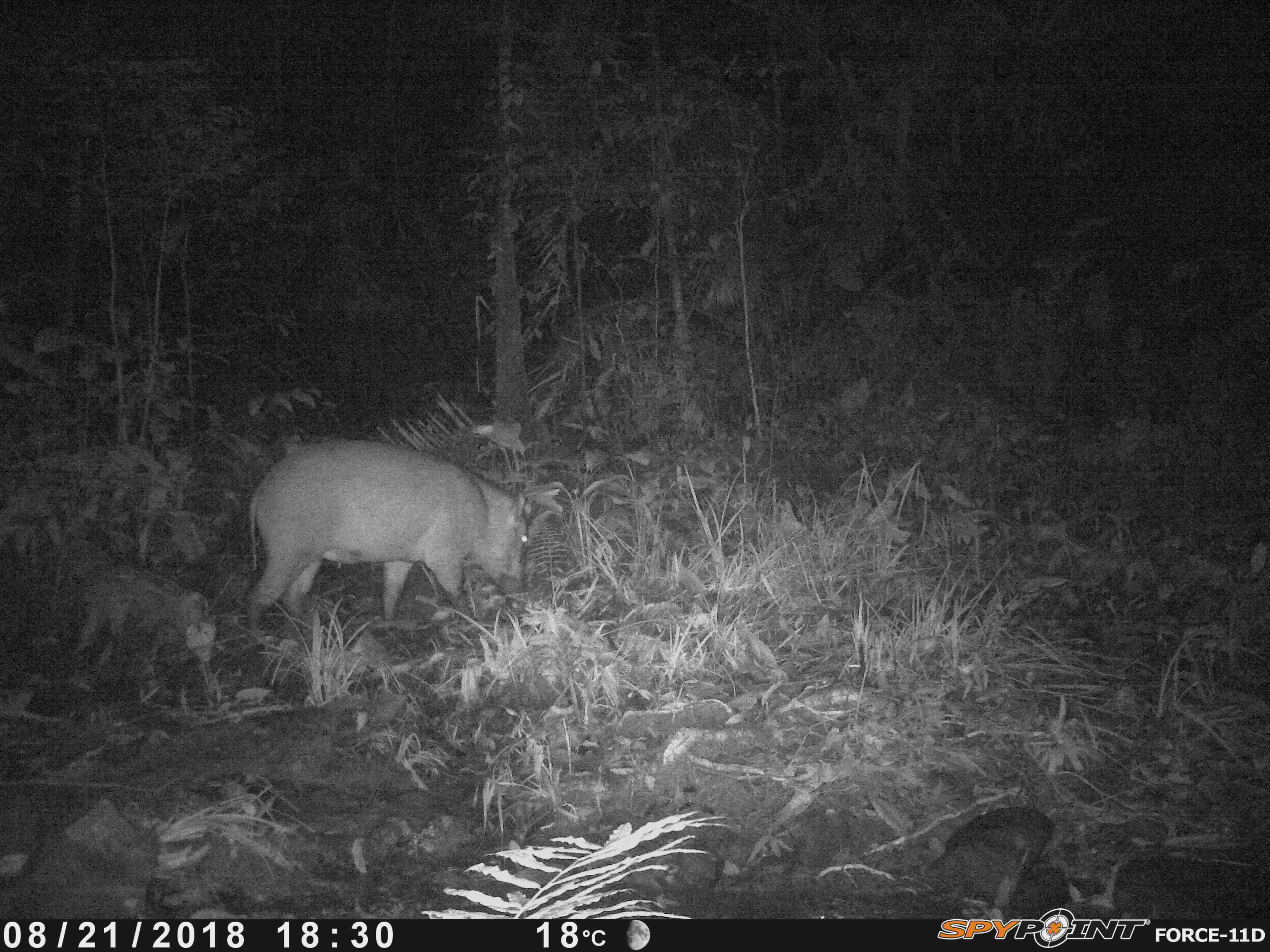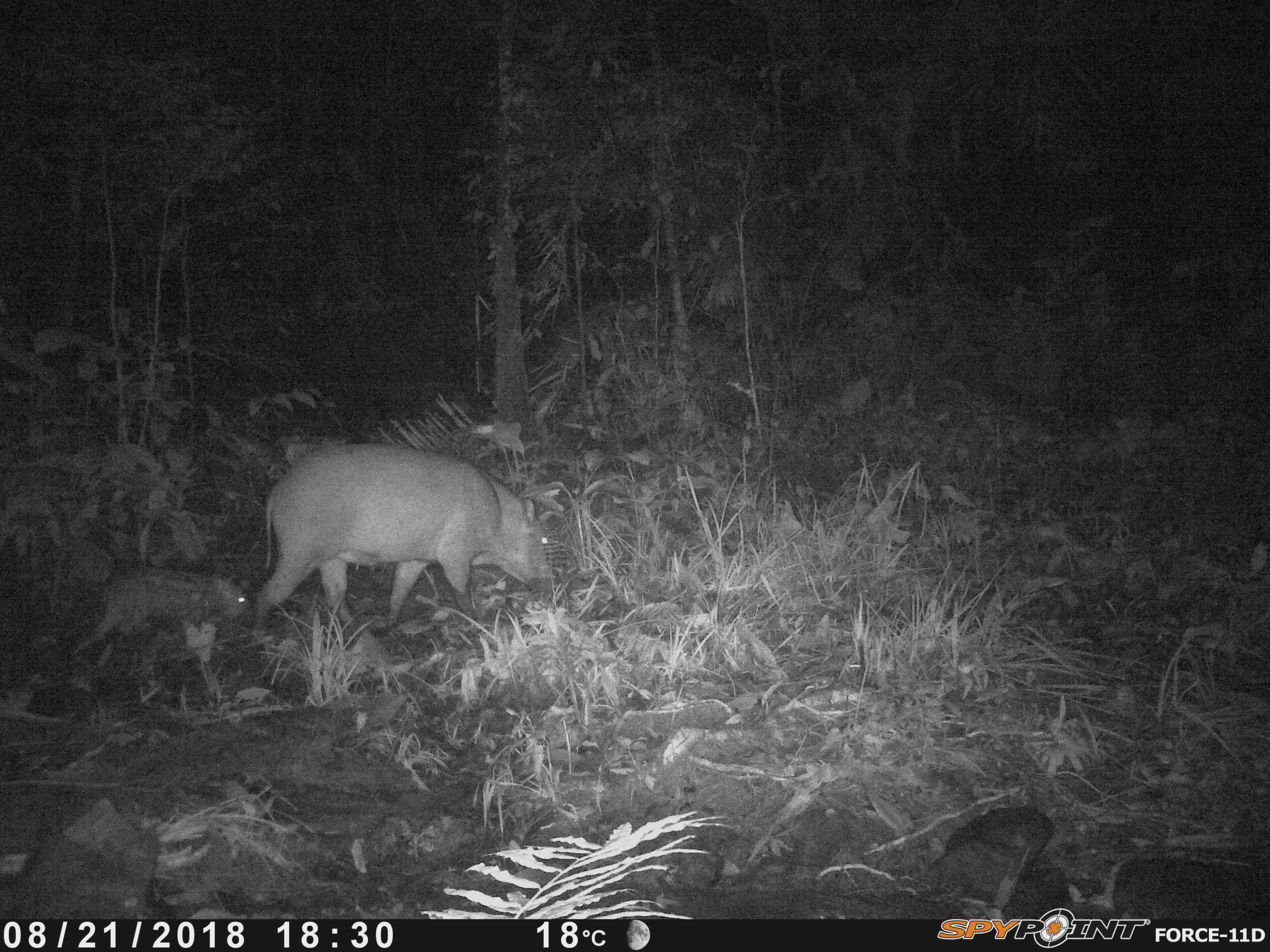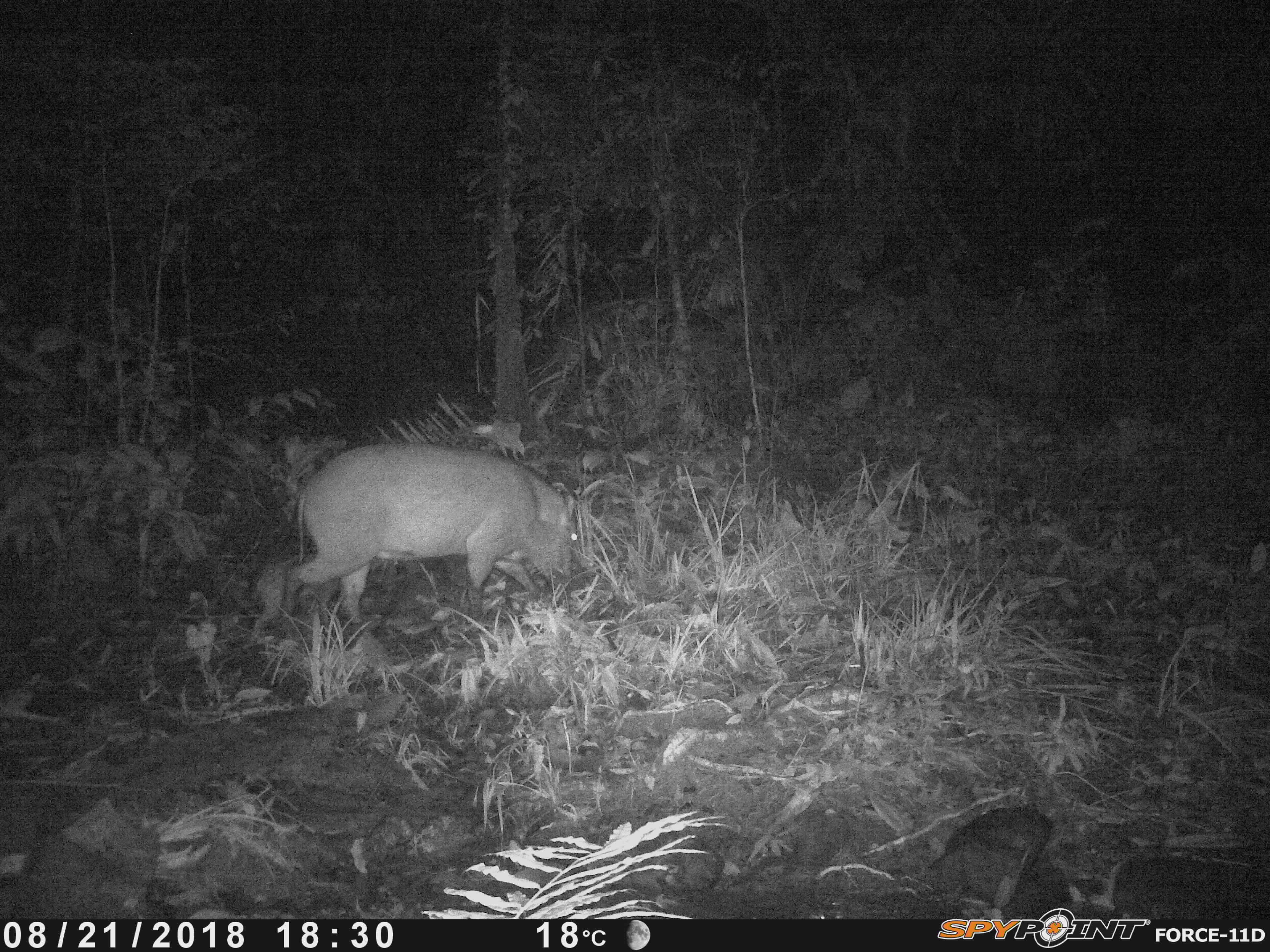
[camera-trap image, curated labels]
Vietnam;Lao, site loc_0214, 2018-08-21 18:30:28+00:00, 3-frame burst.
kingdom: Animalia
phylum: Chordata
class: Mammalia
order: Artiodactyla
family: Suidae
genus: Sus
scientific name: Sus scrofa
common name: eurasian wild pig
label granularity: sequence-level